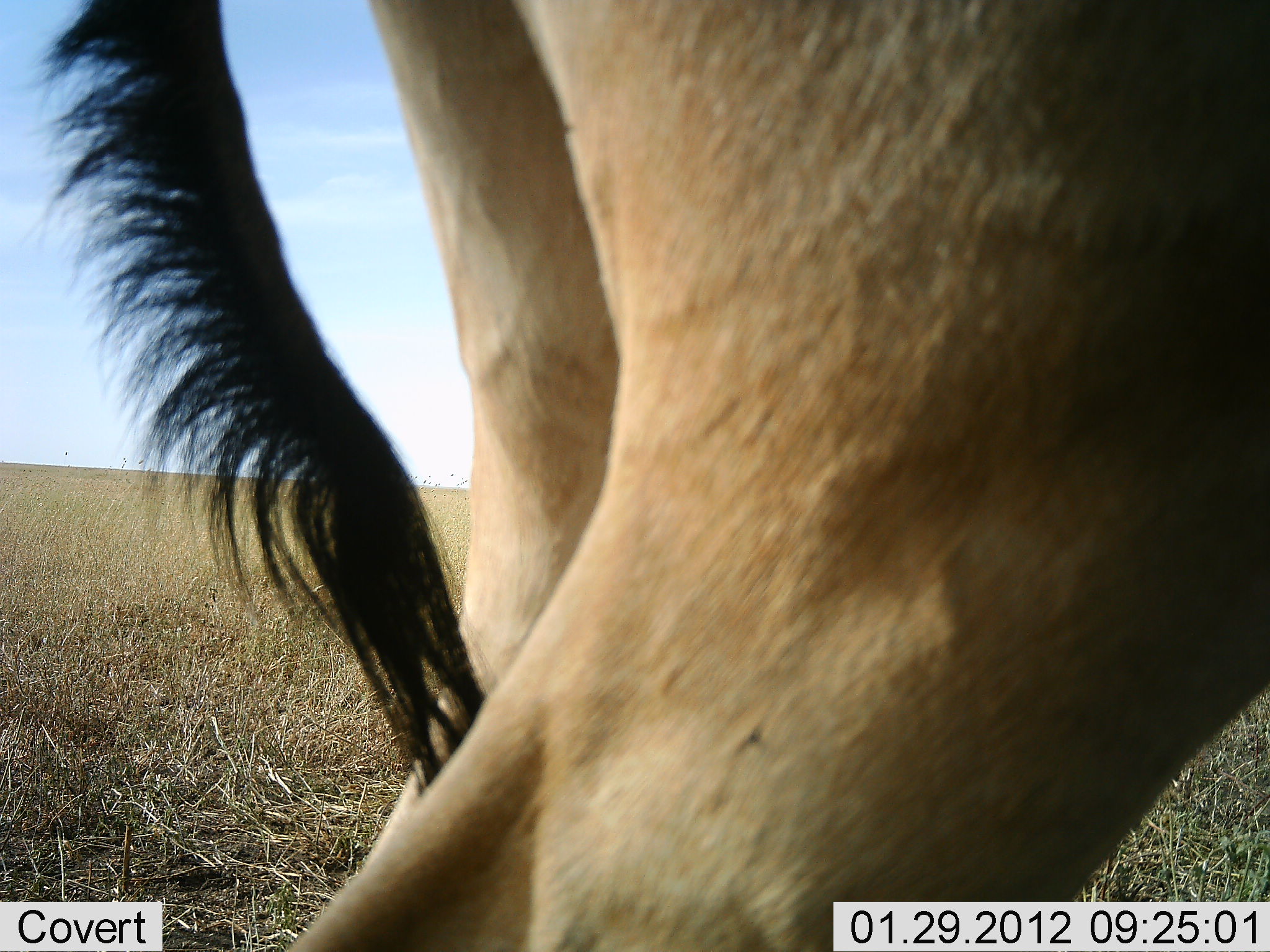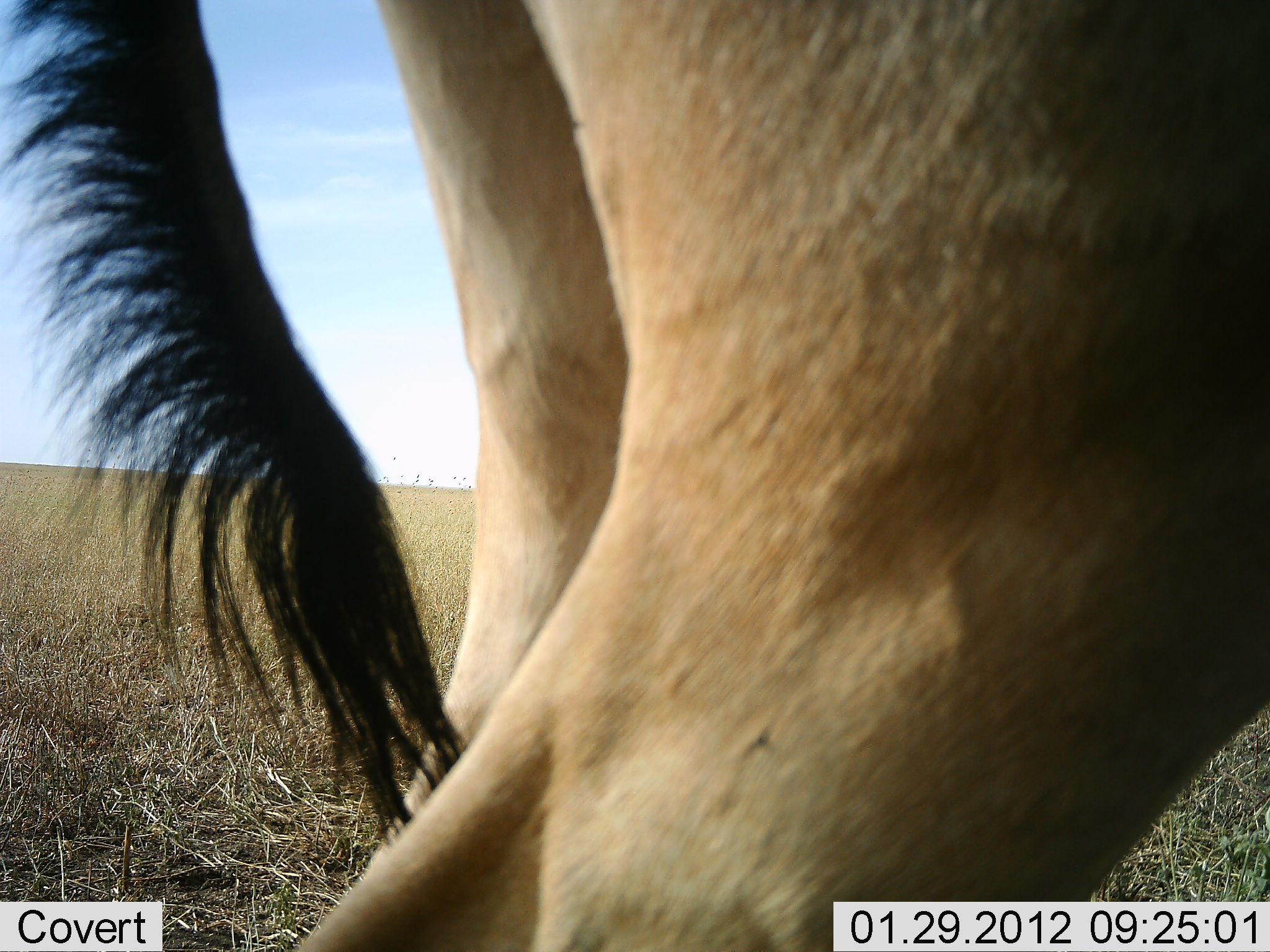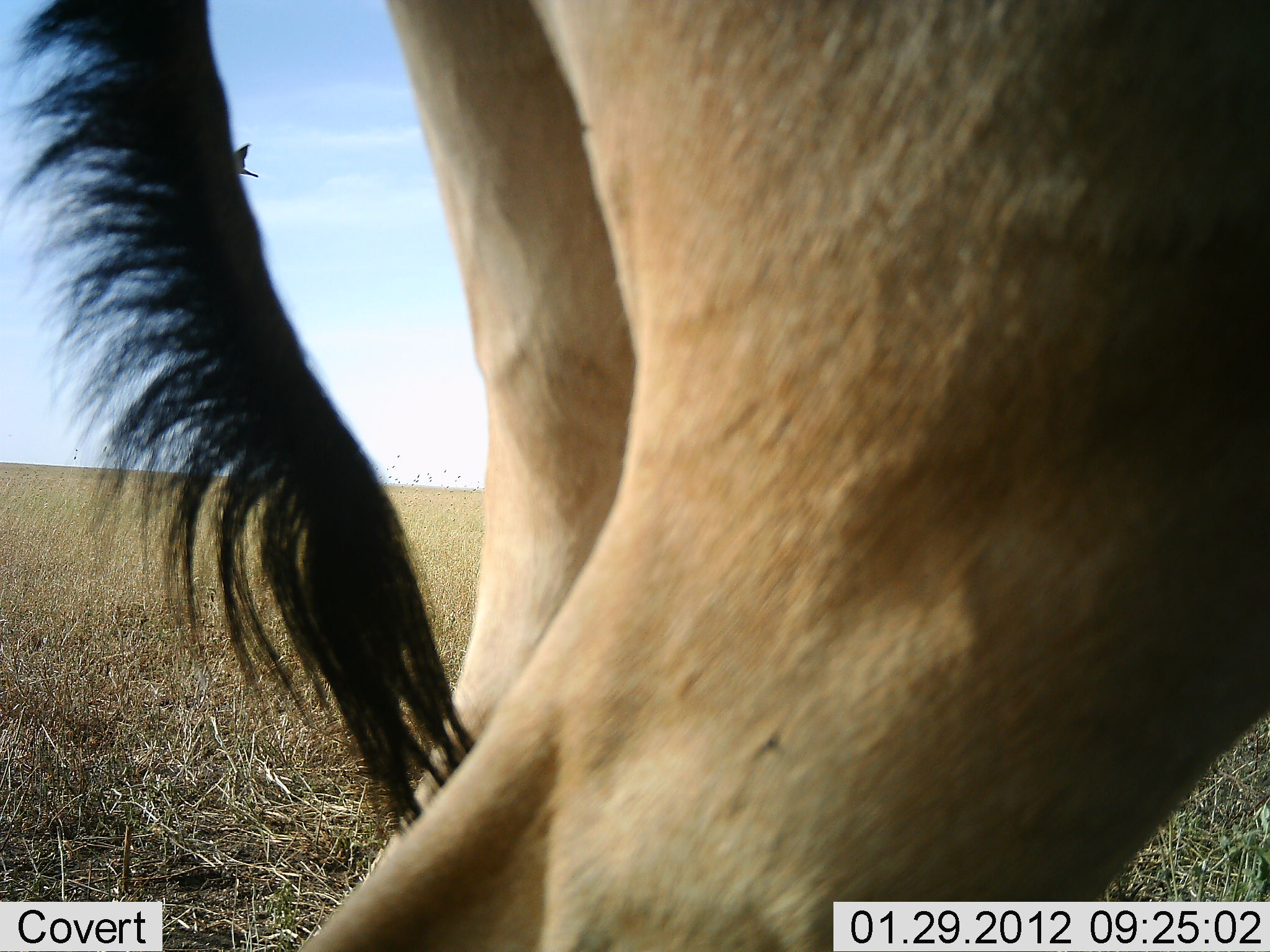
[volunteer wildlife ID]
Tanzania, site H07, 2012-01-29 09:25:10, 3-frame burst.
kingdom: Animalia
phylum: Chordata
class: Mammalia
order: Artiodactyla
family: Bovidae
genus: Alcelaphus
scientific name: Alcelaphus buselaphus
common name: hartebeest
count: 1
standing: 100%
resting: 0%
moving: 0%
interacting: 0%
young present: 0%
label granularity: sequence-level